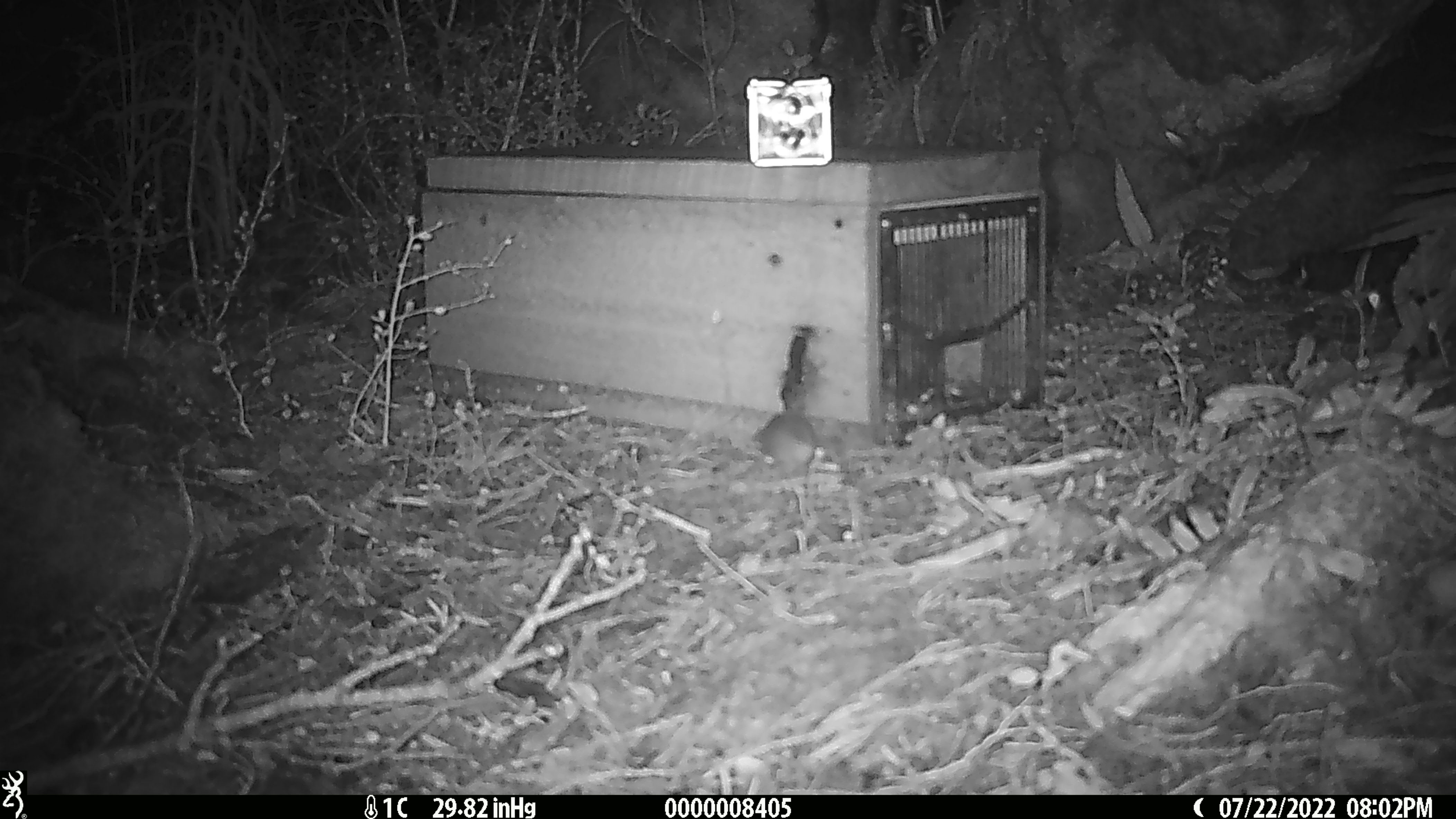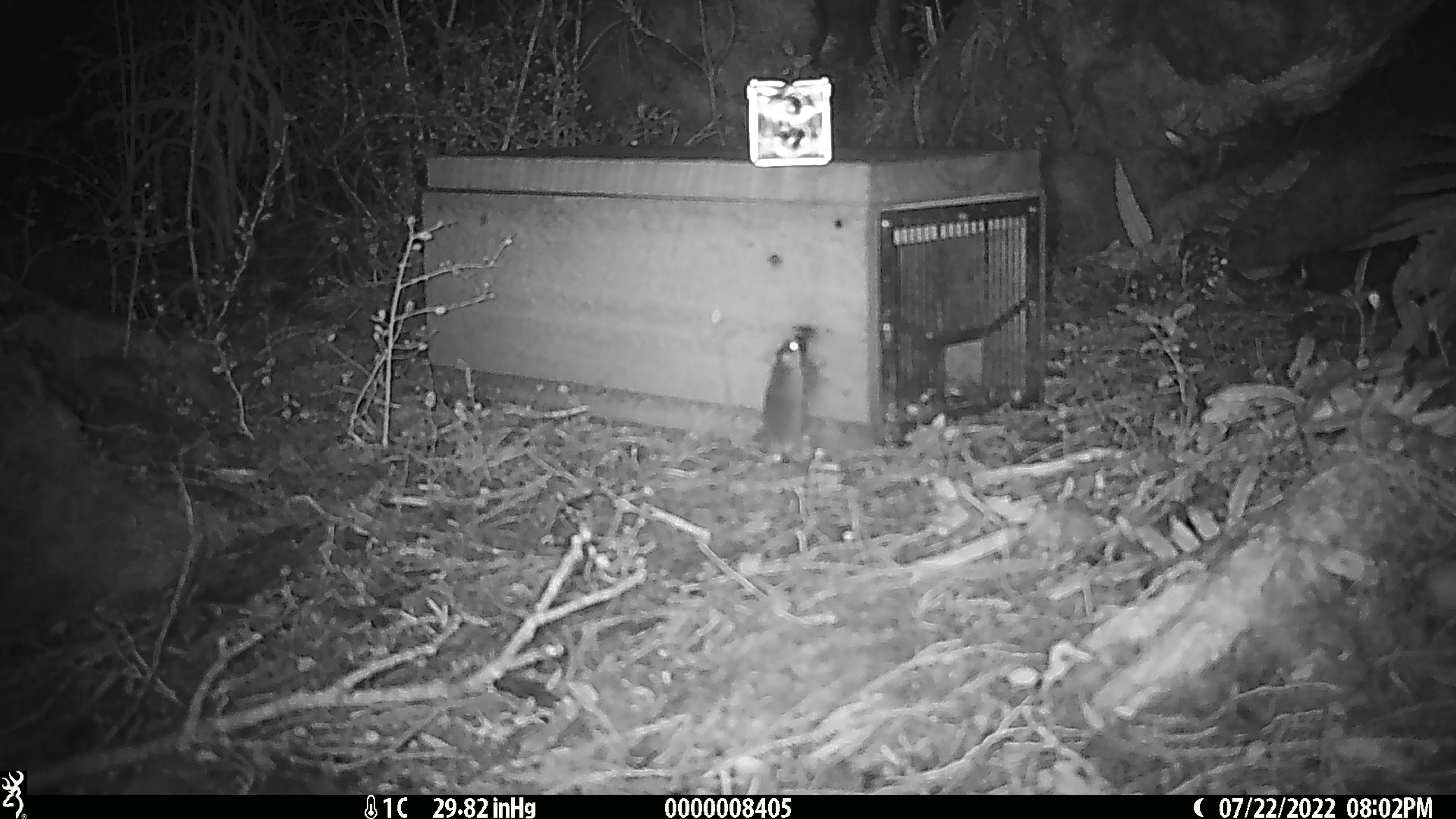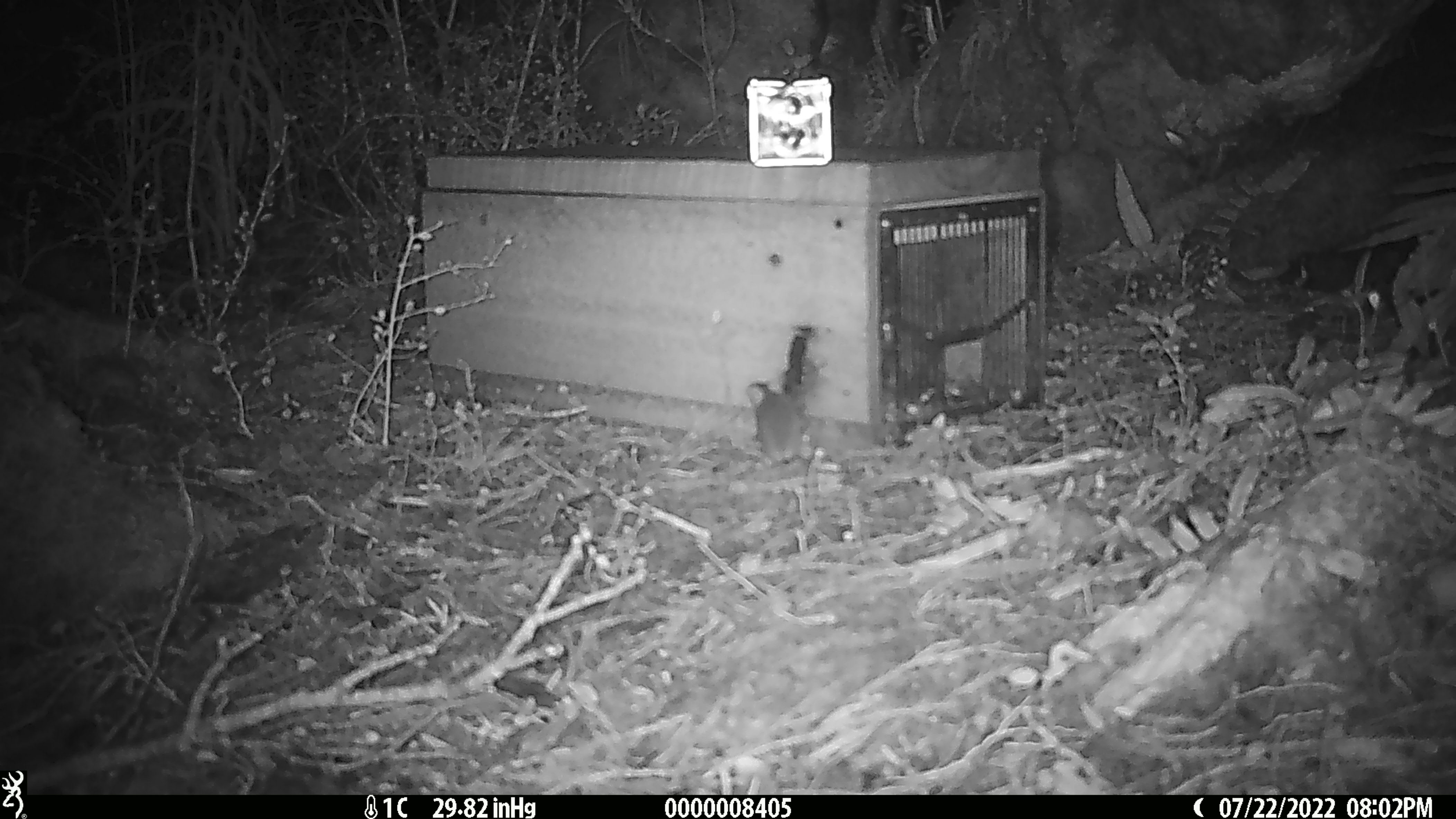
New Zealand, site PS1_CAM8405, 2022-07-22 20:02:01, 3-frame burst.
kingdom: Animalia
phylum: Chordata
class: Mammalia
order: Rodentia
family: Muridae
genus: Mus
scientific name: Mus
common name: mouse